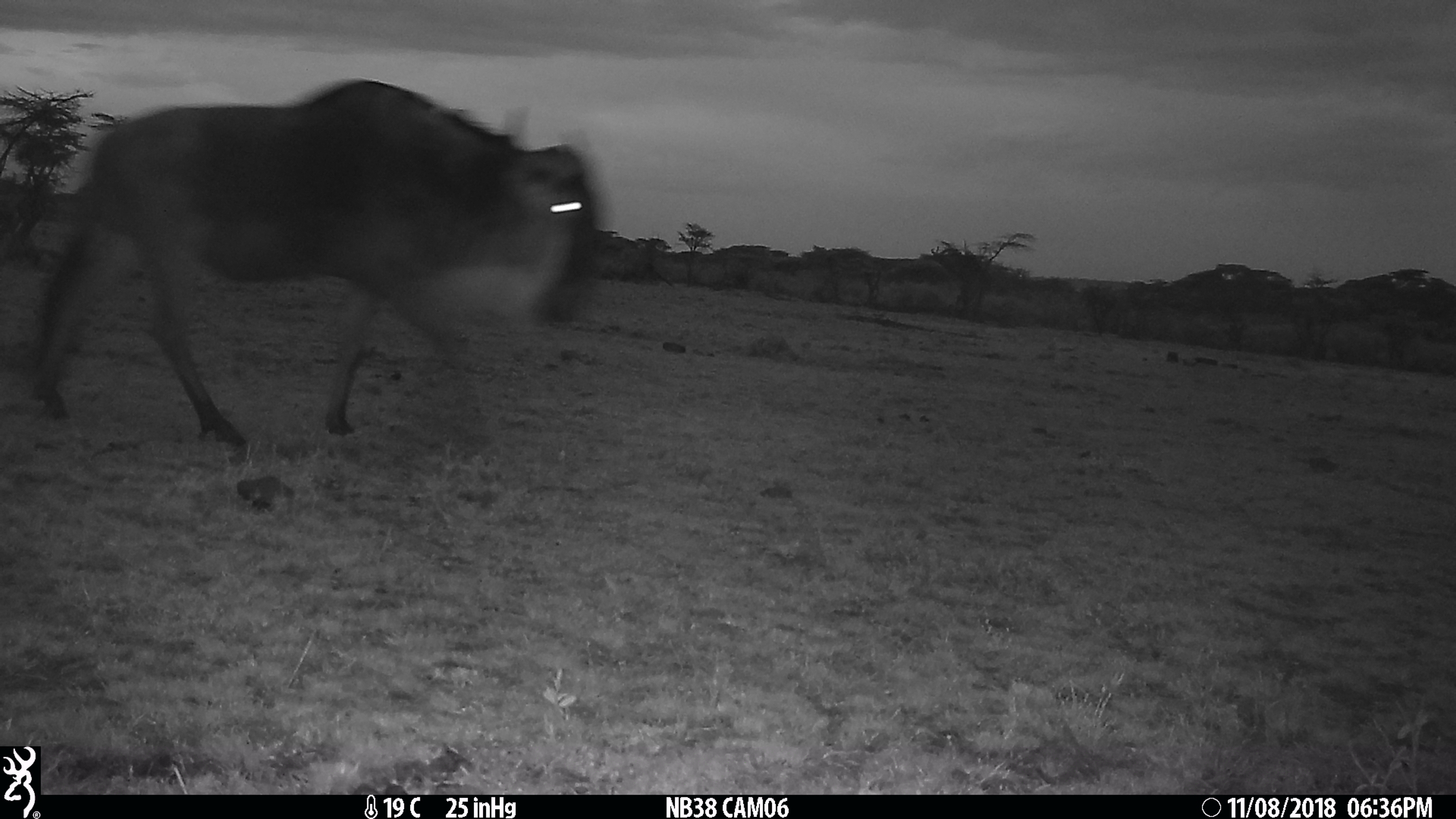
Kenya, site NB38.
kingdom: Animalia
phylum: Chordata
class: Mammalia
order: Artiodactyla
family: Bovidae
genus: Connochaetes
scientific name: Connochaetes taurinus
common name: blue wildebeest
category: wildebeest